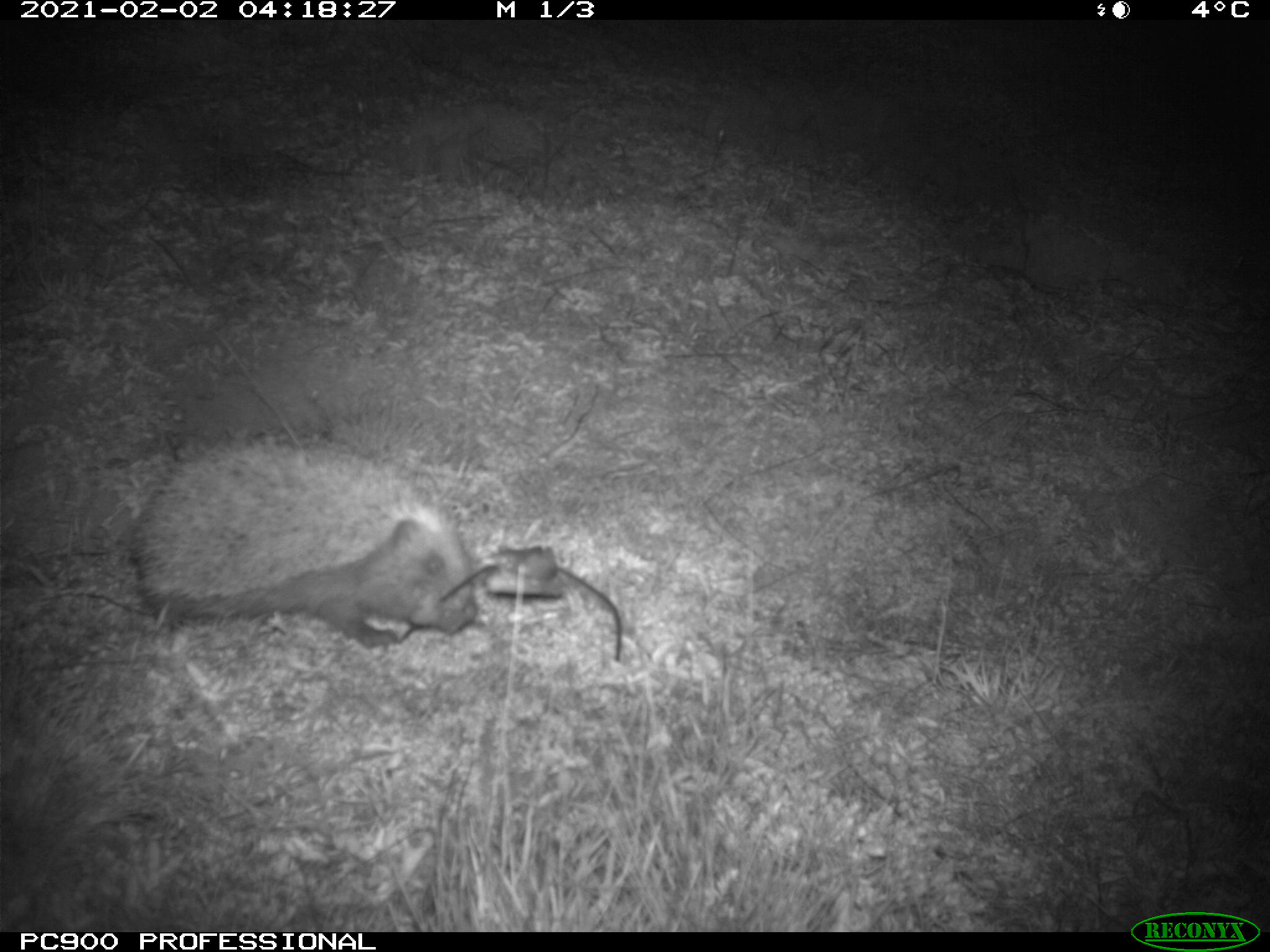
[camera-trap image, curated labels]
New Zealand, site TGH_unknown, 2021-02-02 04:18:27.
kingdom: Animalia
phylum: Chordata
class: Mammalia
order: Eulipotyphla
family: Erinaceidae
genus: Erinaceus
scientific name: Erinaceus europaeus europaeus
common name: european hedgehog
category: hedgehog